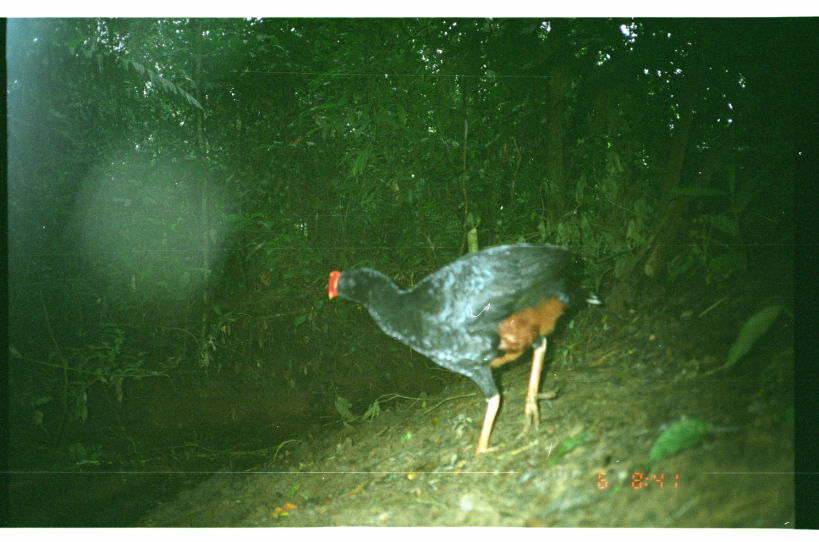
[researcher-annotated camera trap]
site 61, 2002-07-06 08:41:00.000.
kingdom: Animalia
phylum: Chordata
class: Aves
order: Galliformes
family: Cracidae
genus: Mitu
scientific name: Mitu tuberosum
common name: razor-billed curassow